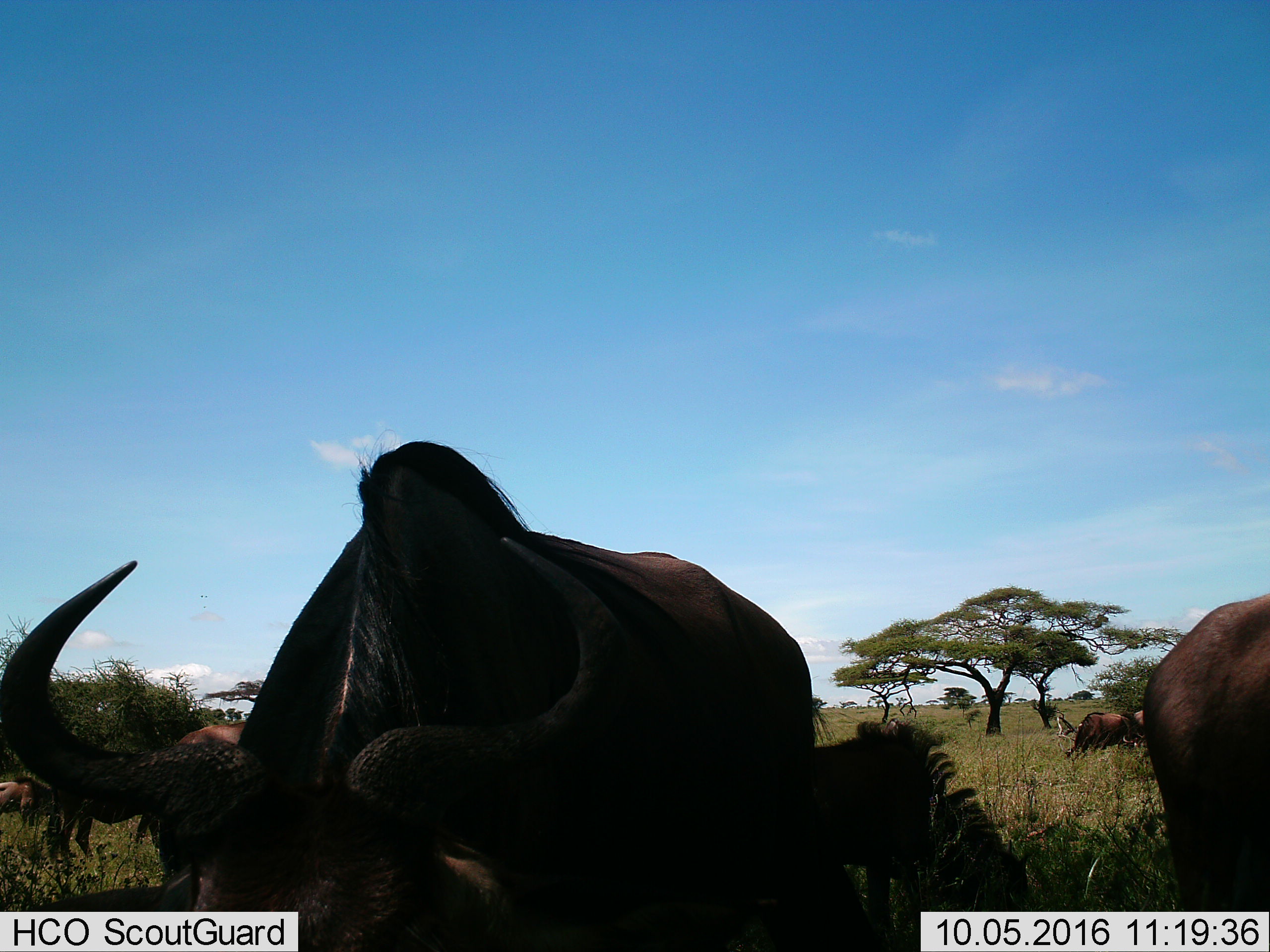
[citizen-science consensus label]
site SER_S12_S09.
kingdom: Animalia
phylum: Chordata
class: Mammalia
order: Artiodactyla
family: Bovidae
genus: Connochaetes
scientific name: Connochaetes taurinus taurinus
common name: blue wildebeest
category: wildebeestblue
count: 9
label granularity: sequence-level